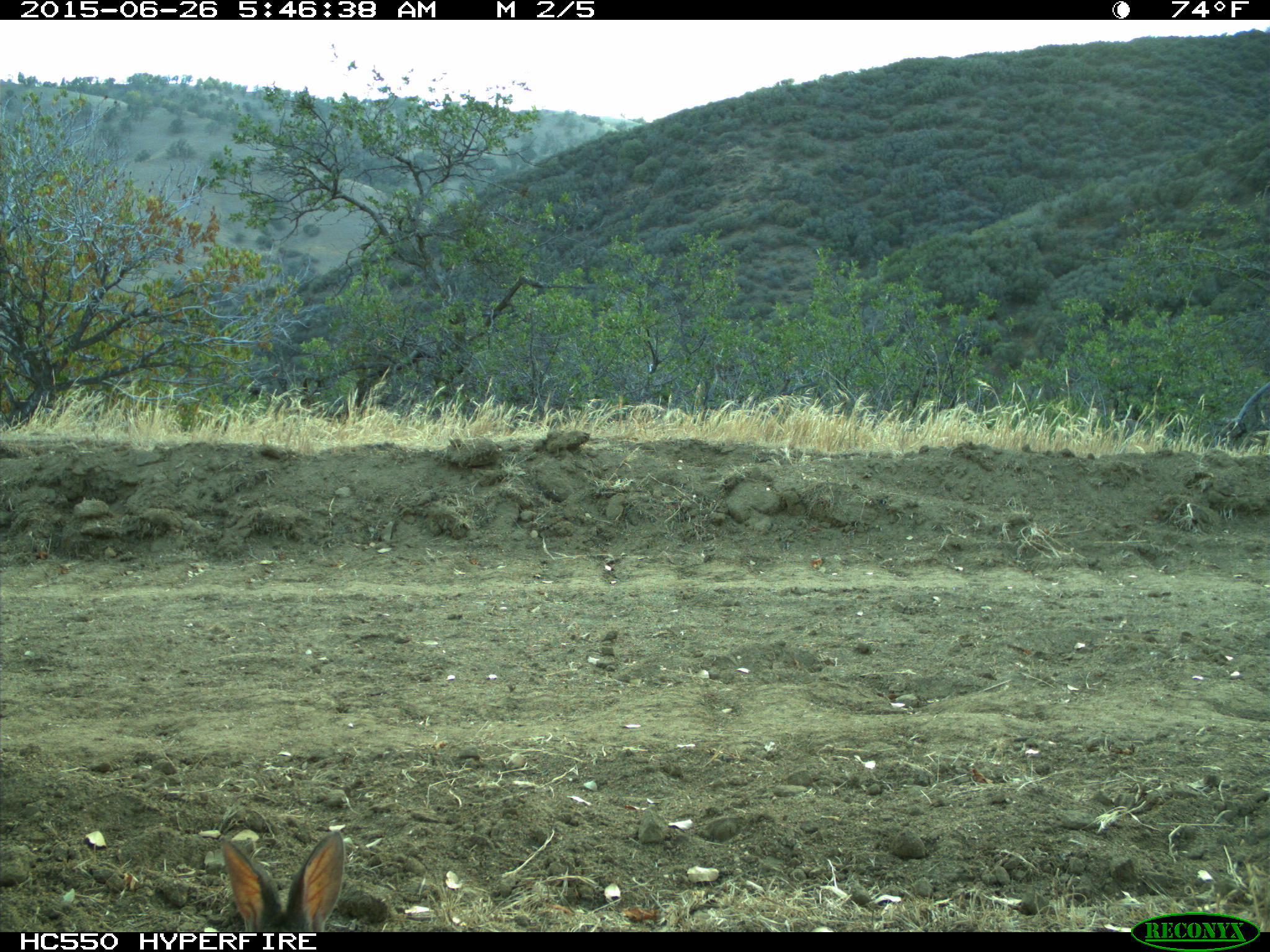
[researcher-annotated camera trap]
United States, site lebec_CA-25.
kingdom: Animalia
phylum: Chordata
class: Mammalia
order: Lagomorpha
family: Leporidae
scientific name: Leporidae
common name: rabbits and hares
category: unidentified rabbit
Unidentified rabbit (rabbits and hares) (Leporidae).